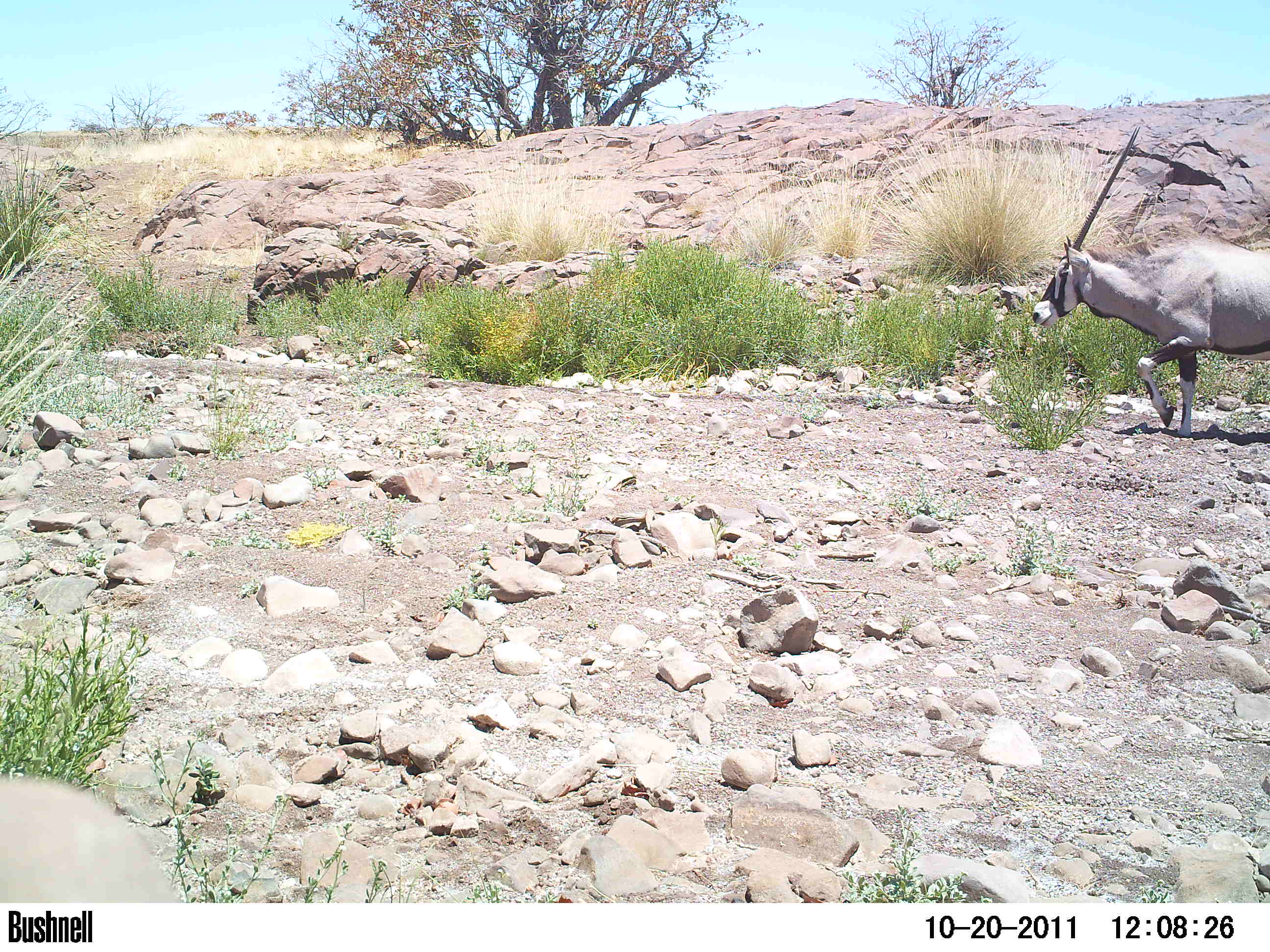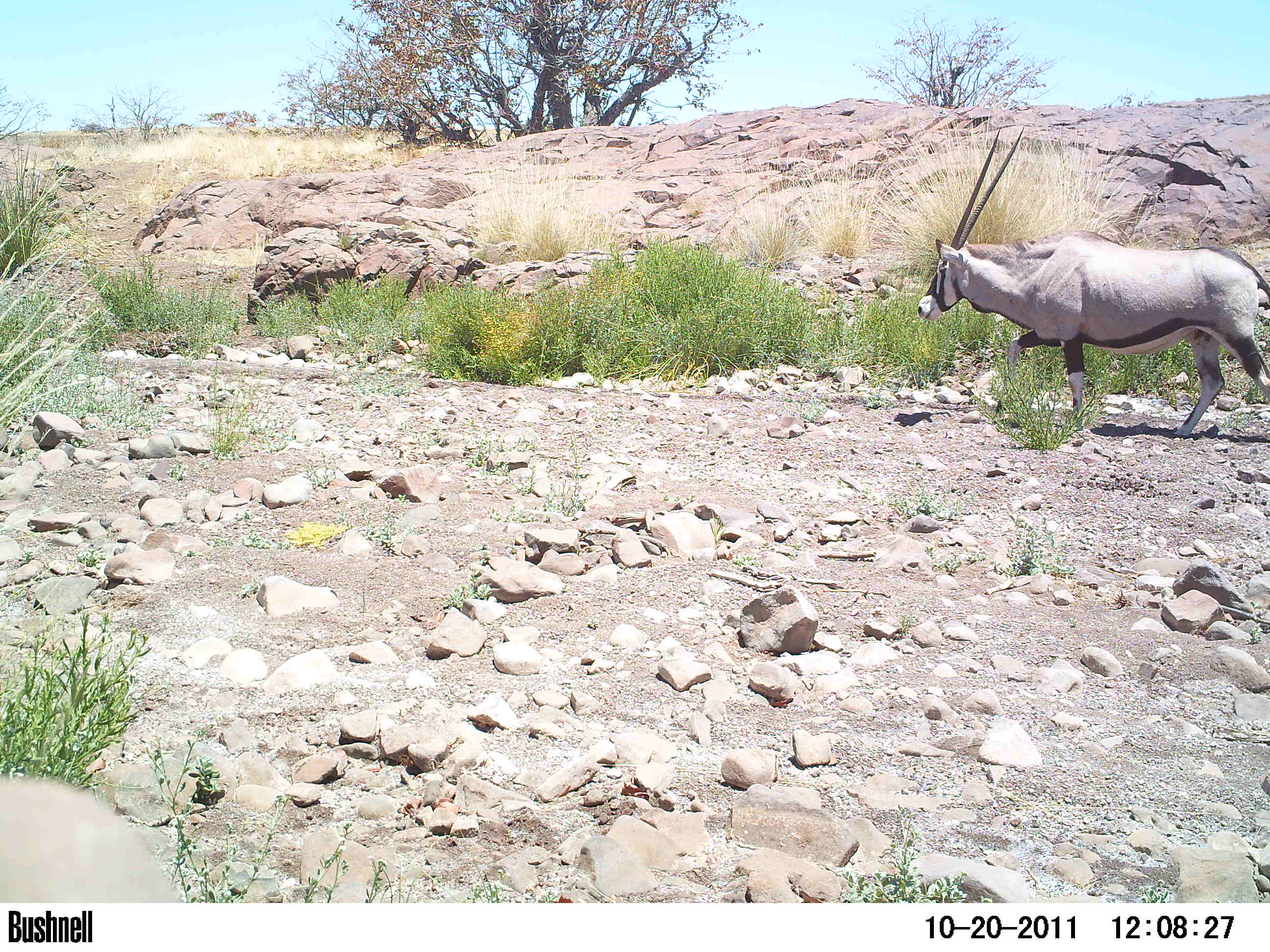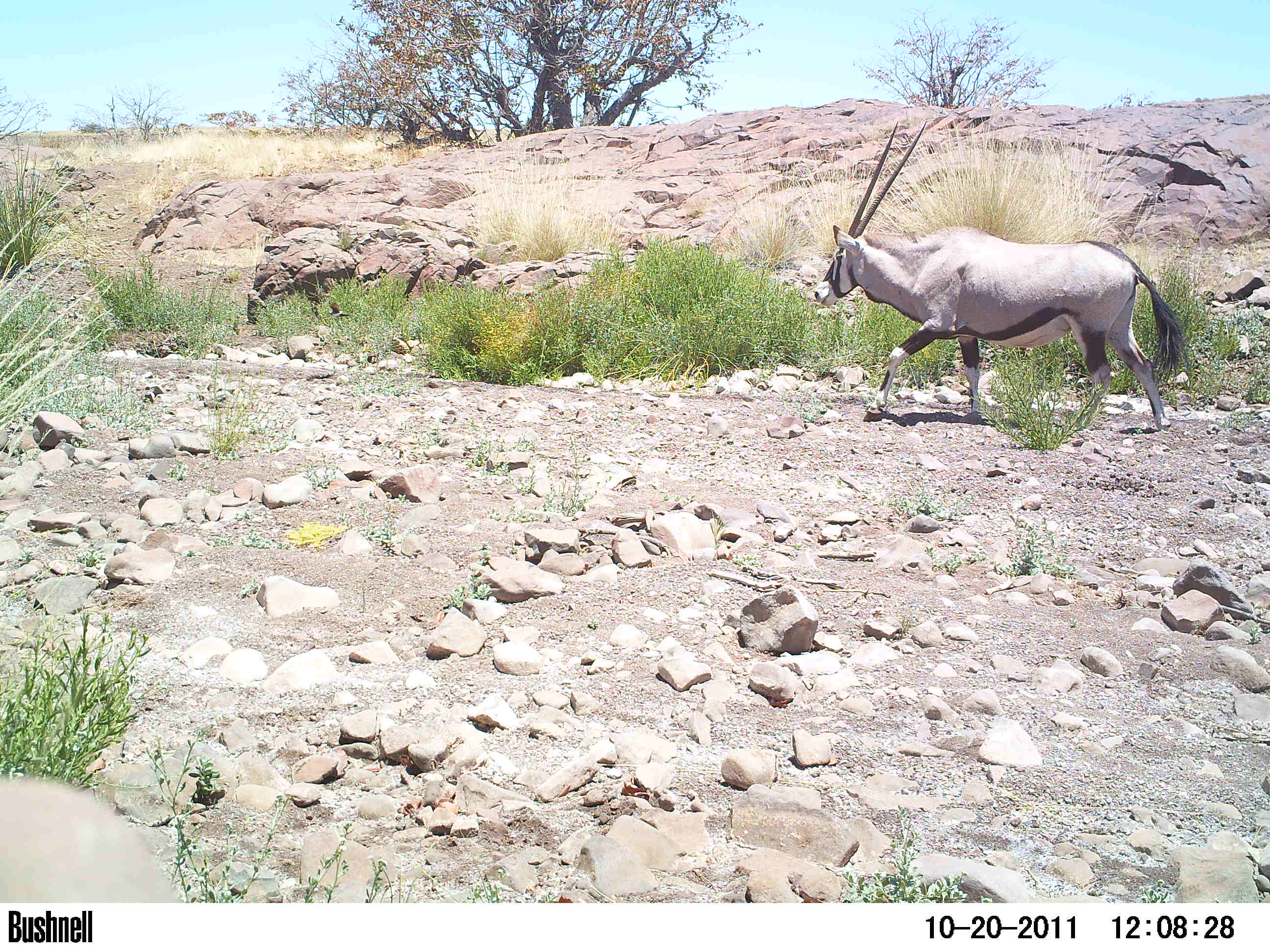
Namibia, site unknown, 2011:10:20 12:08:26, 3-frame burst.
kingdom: Animalia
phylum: Chordata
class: Mammalia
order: Artiodactyla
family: Bovidae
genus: Oryx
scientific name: Oryx gazella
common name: gemsbok